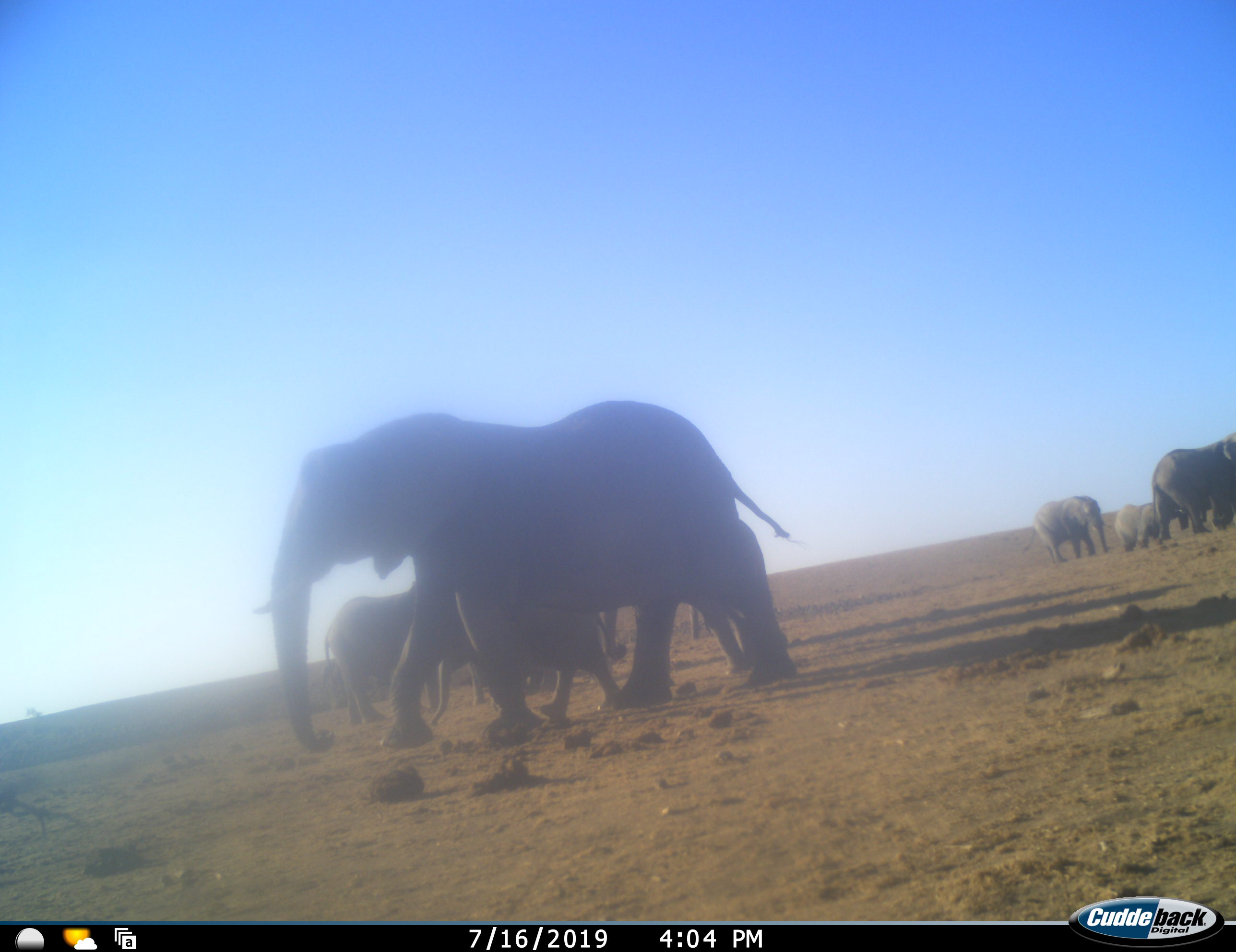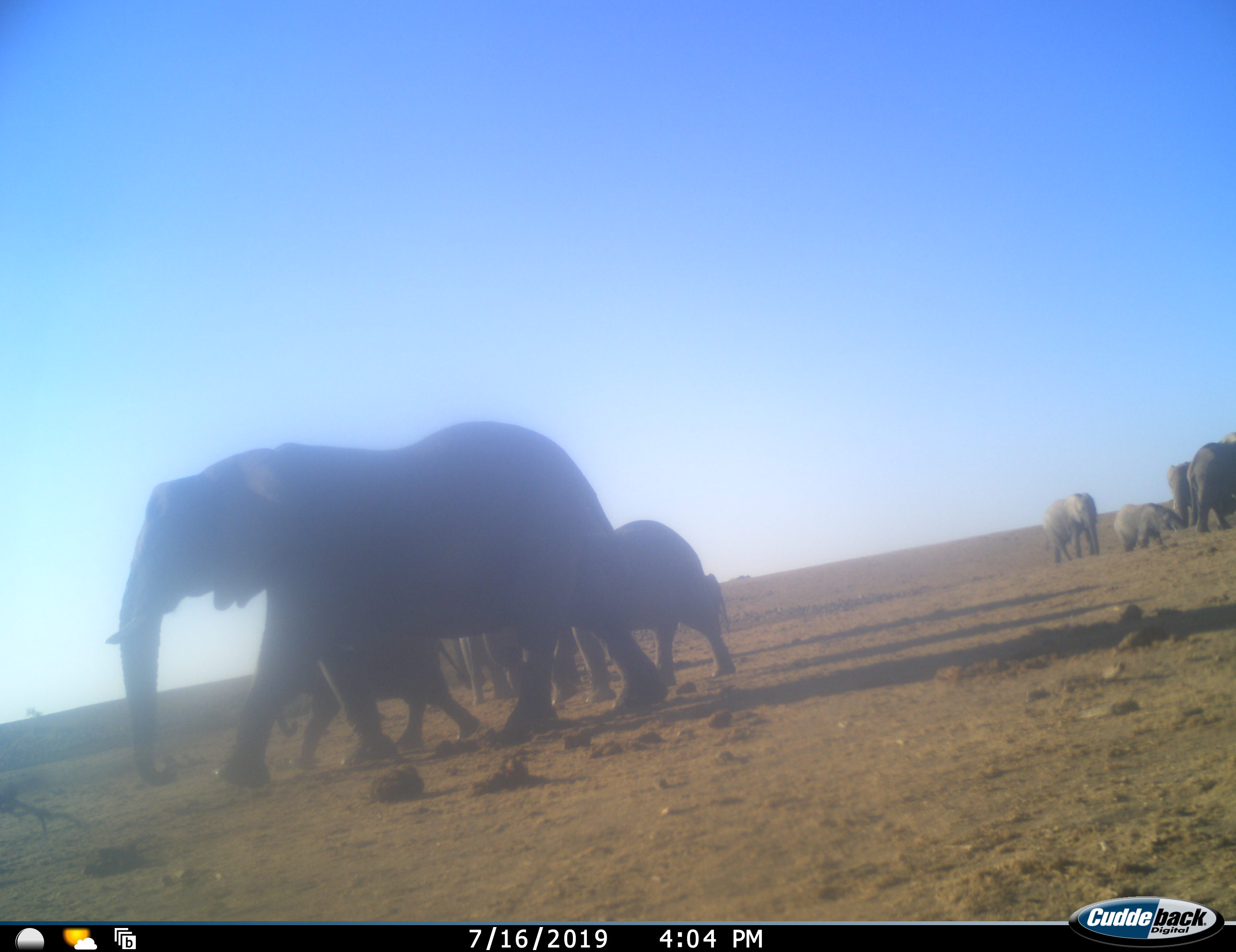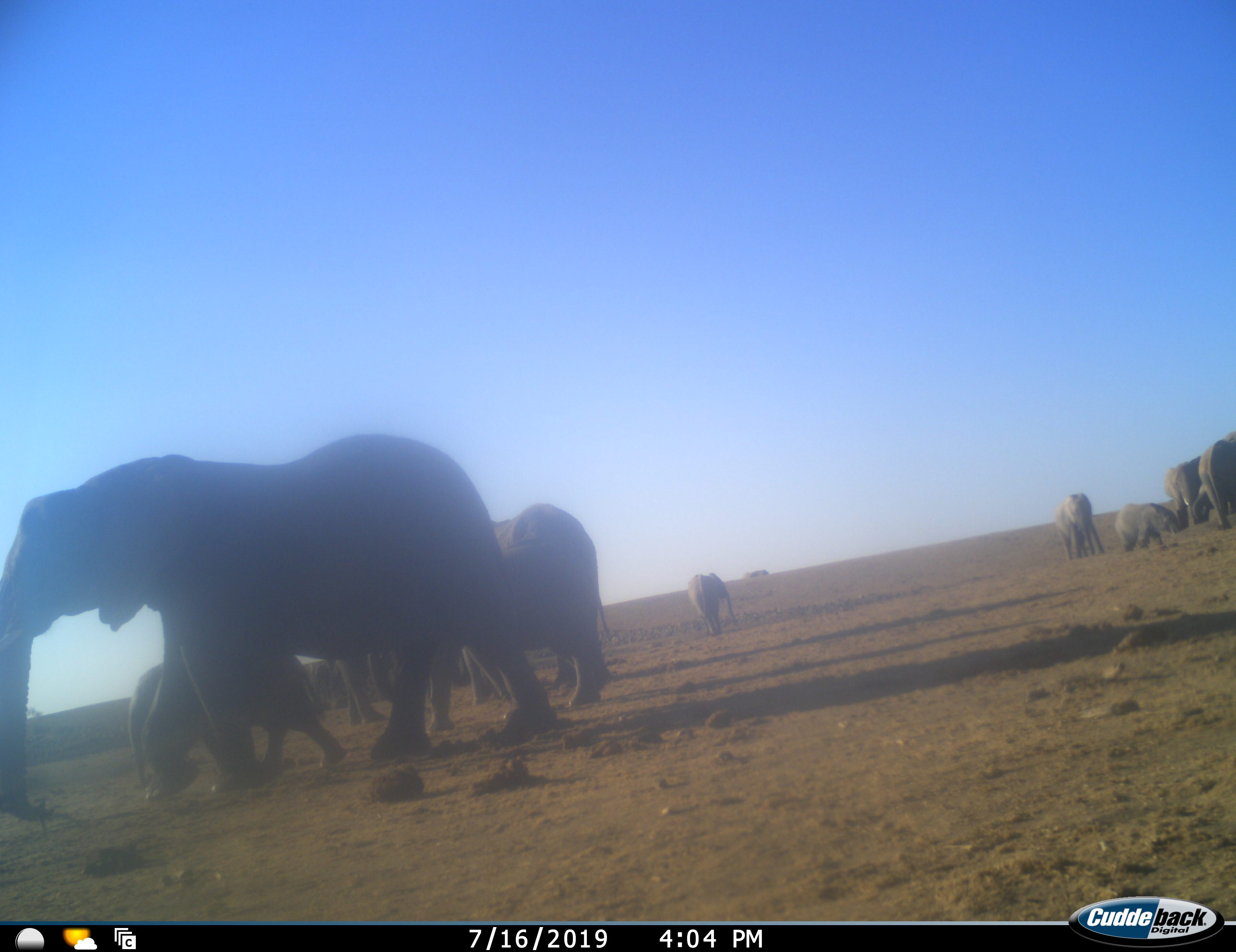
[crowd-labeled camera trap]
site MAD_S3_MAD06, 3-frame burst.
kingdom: Animalia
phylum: Chordata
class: Mammalia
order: Proboscidea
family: Elephantidae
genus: Loxodonta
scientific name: Loxodonta africana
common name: african bush elephant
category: elephant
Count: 11-50.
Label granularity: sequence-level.